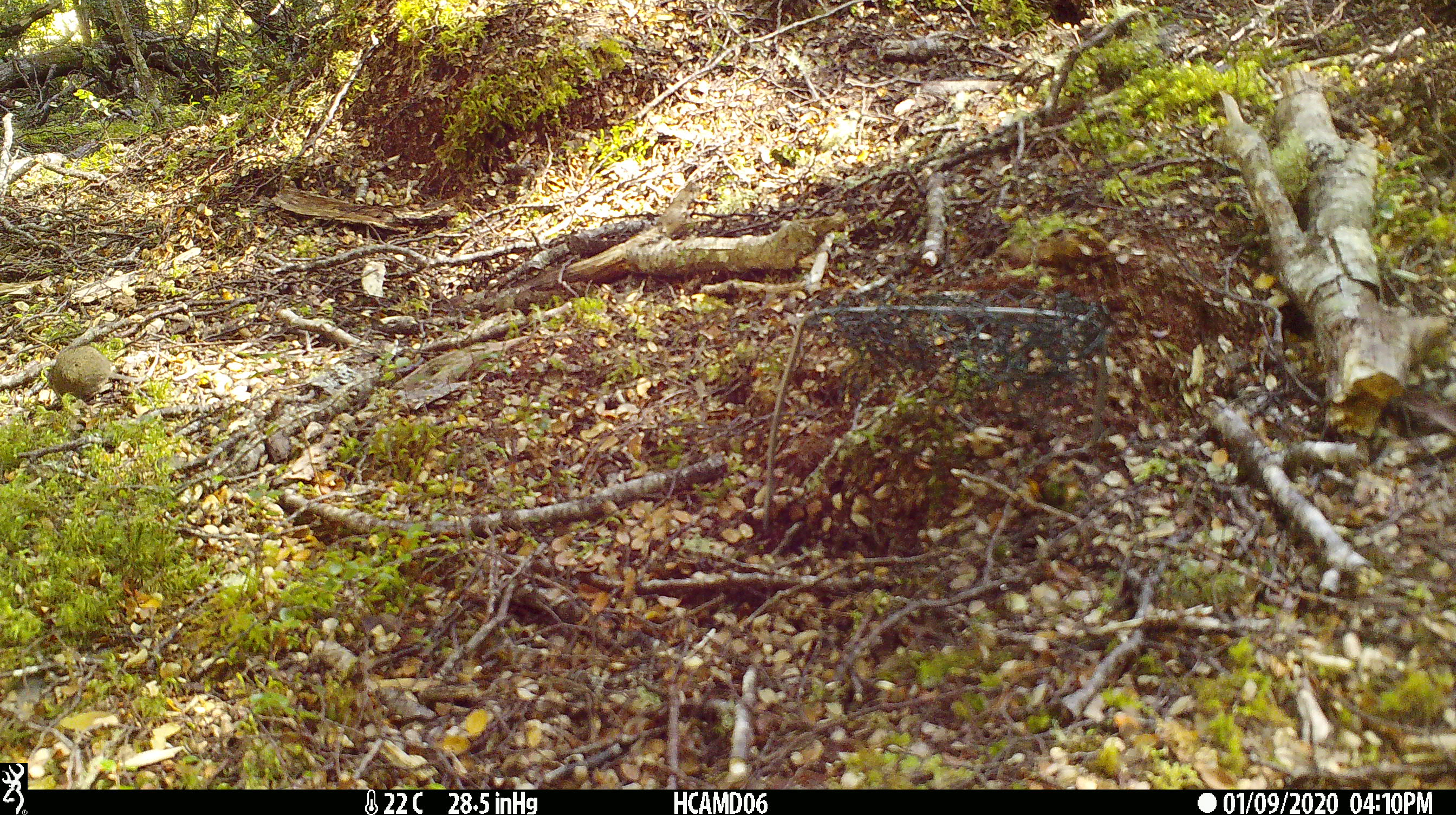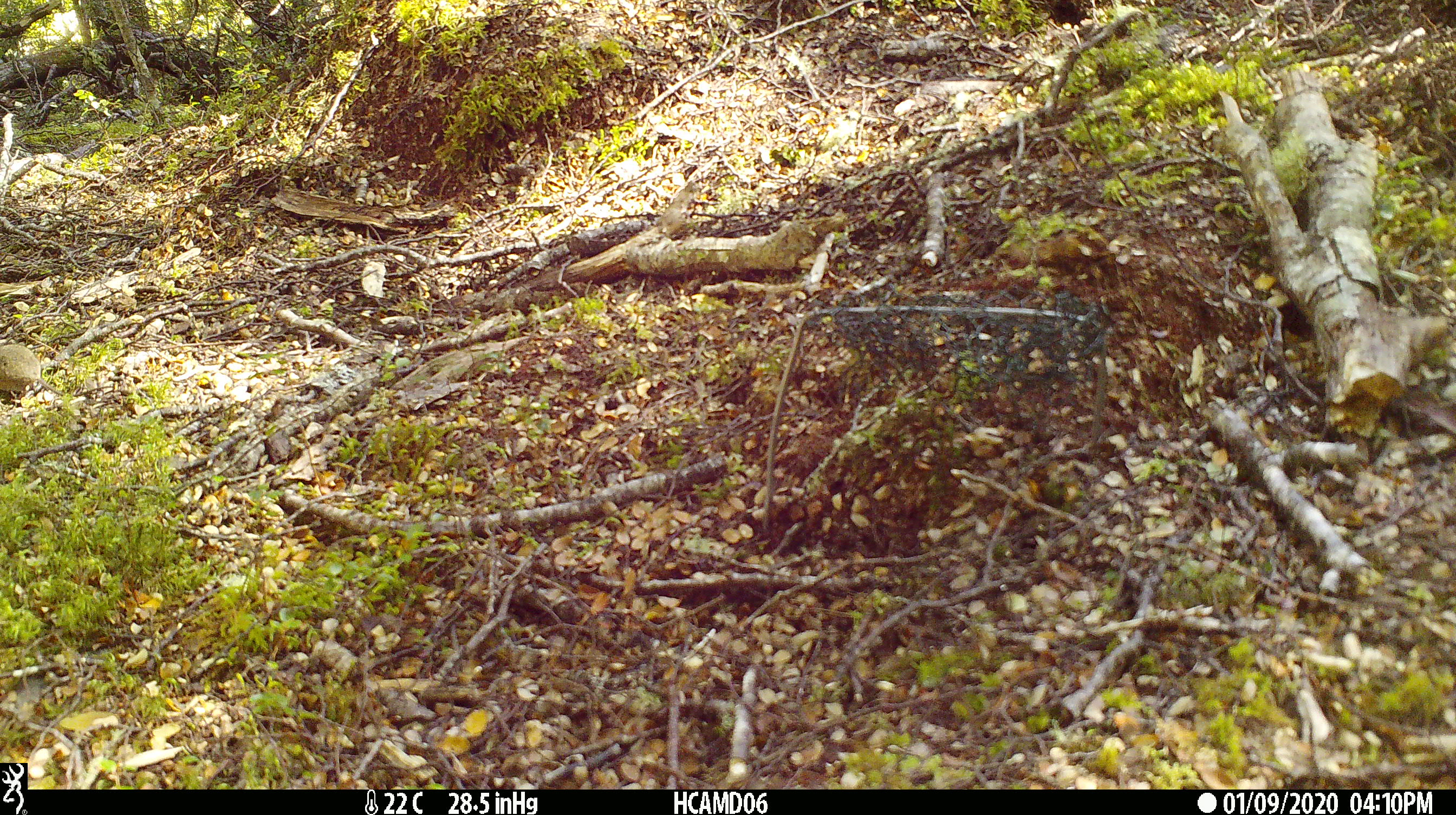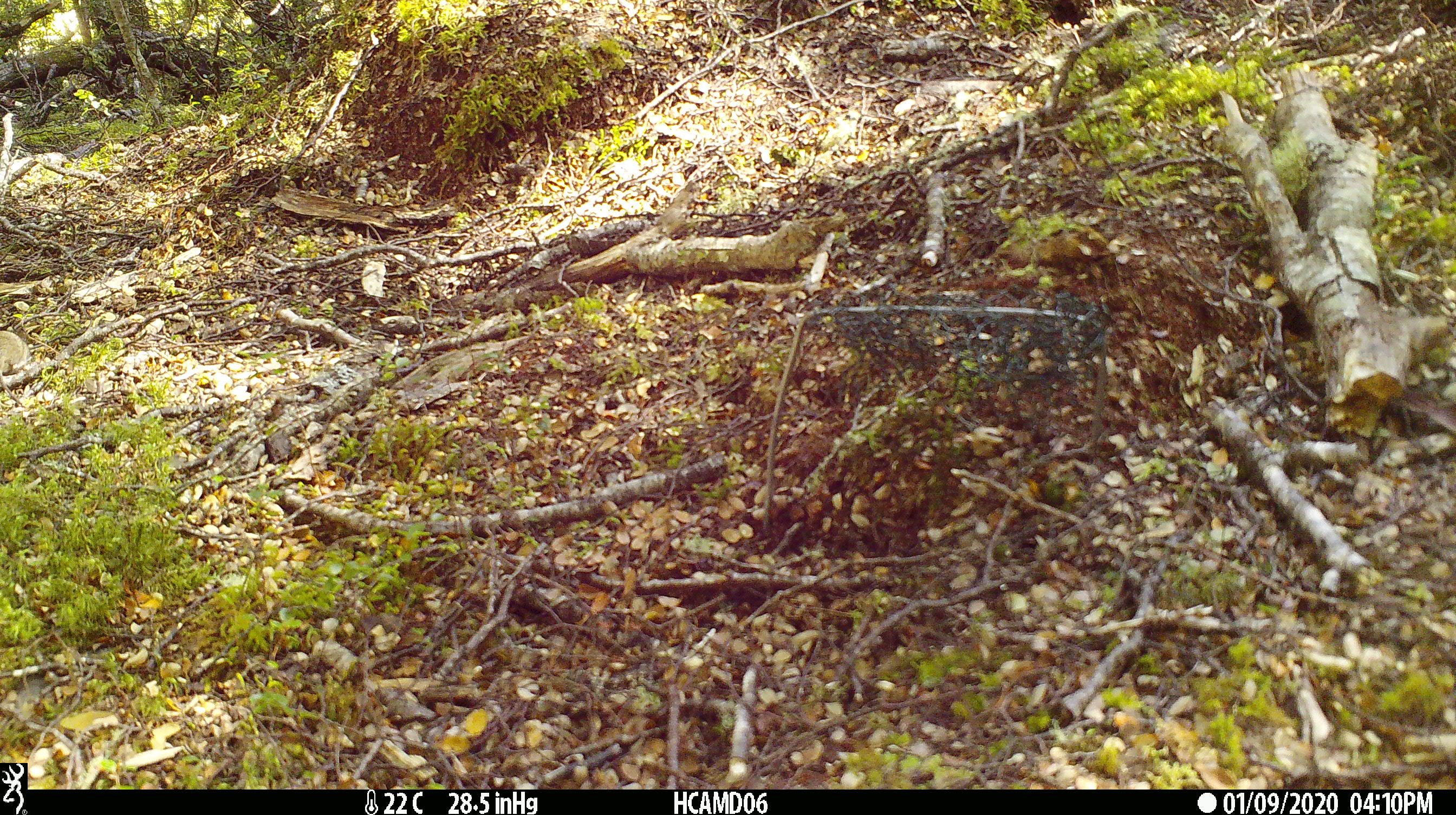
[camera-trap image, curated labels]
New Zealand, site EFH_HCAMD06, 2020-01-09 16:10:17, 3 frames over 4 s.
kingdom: Animalia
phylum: Chordata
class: Mammalia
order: Rodentia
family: Muridae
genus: Mus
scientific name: Mus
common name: mouse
Mouse (Mus).